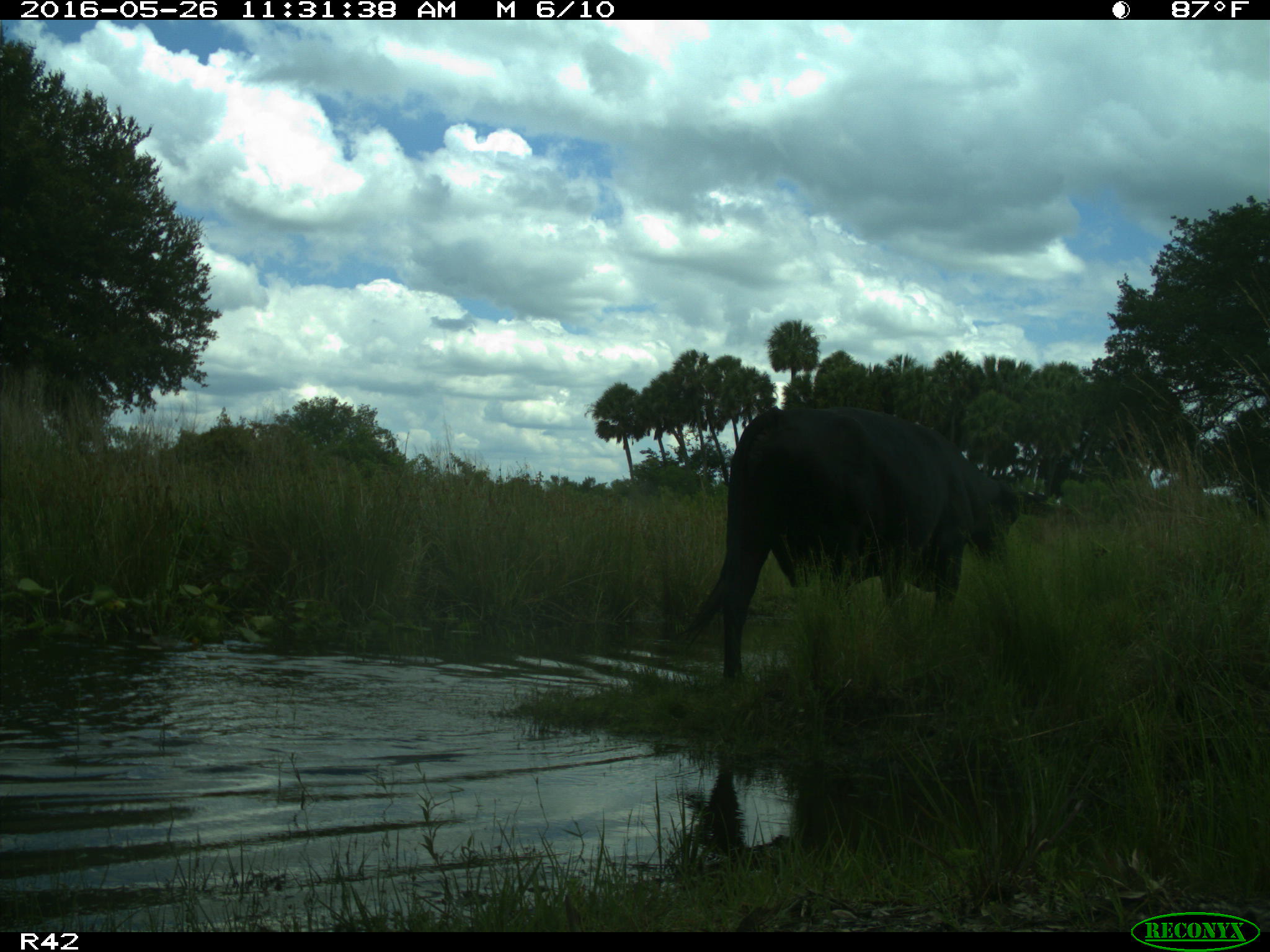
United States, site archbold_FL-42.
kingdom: Animalia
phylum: Chordata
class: Mammalia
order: Artiodactyla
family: Bovidae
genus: Bos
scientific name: Bos taurus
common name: domestic cow